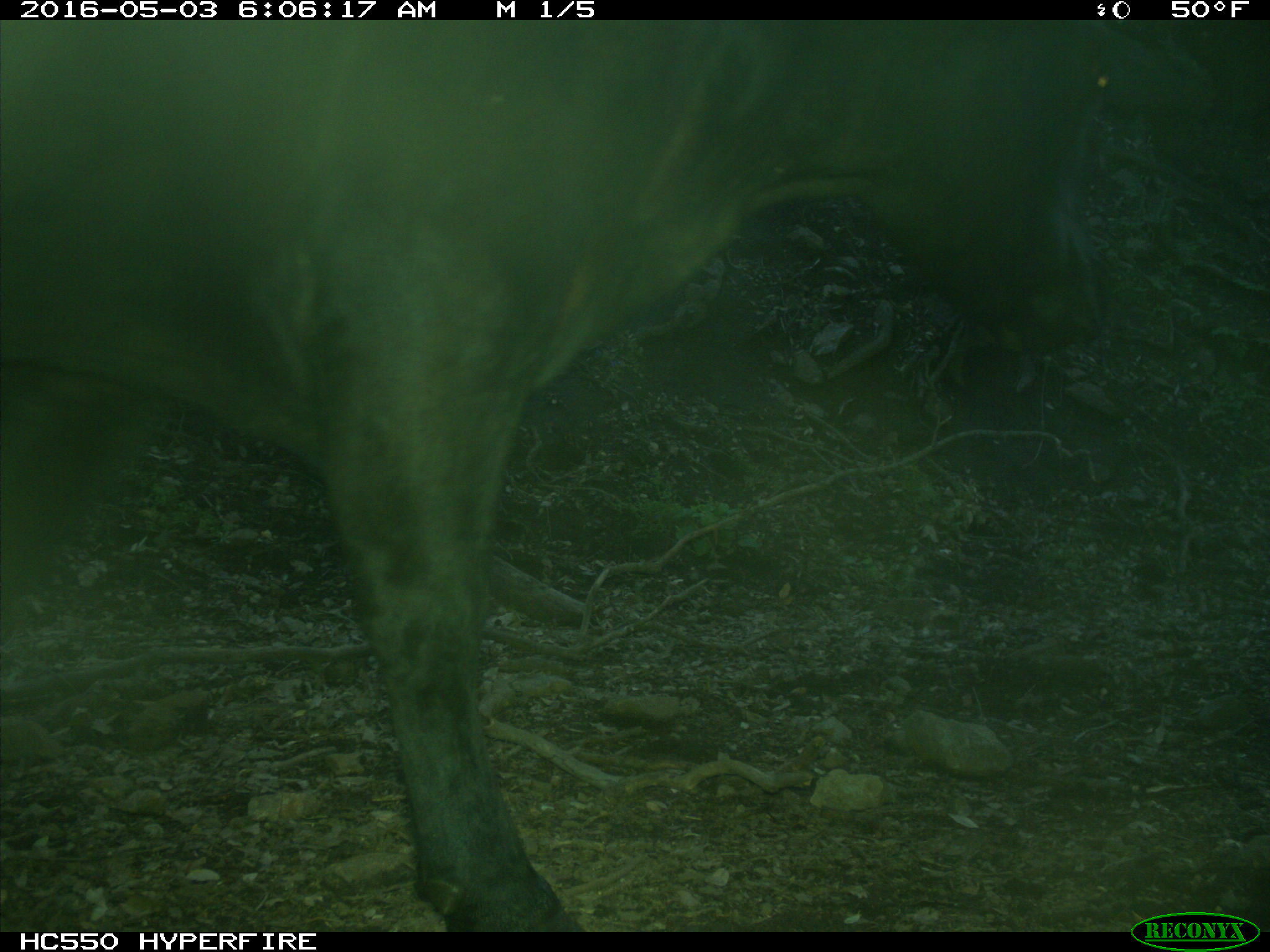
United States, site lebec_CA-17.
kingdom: Animalia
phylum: Chordata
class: Mammalia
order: Artiodactyla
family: Bovidae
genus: Bos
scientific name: Bos taurus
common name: domestic cow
Bos taurus (domestic cow).